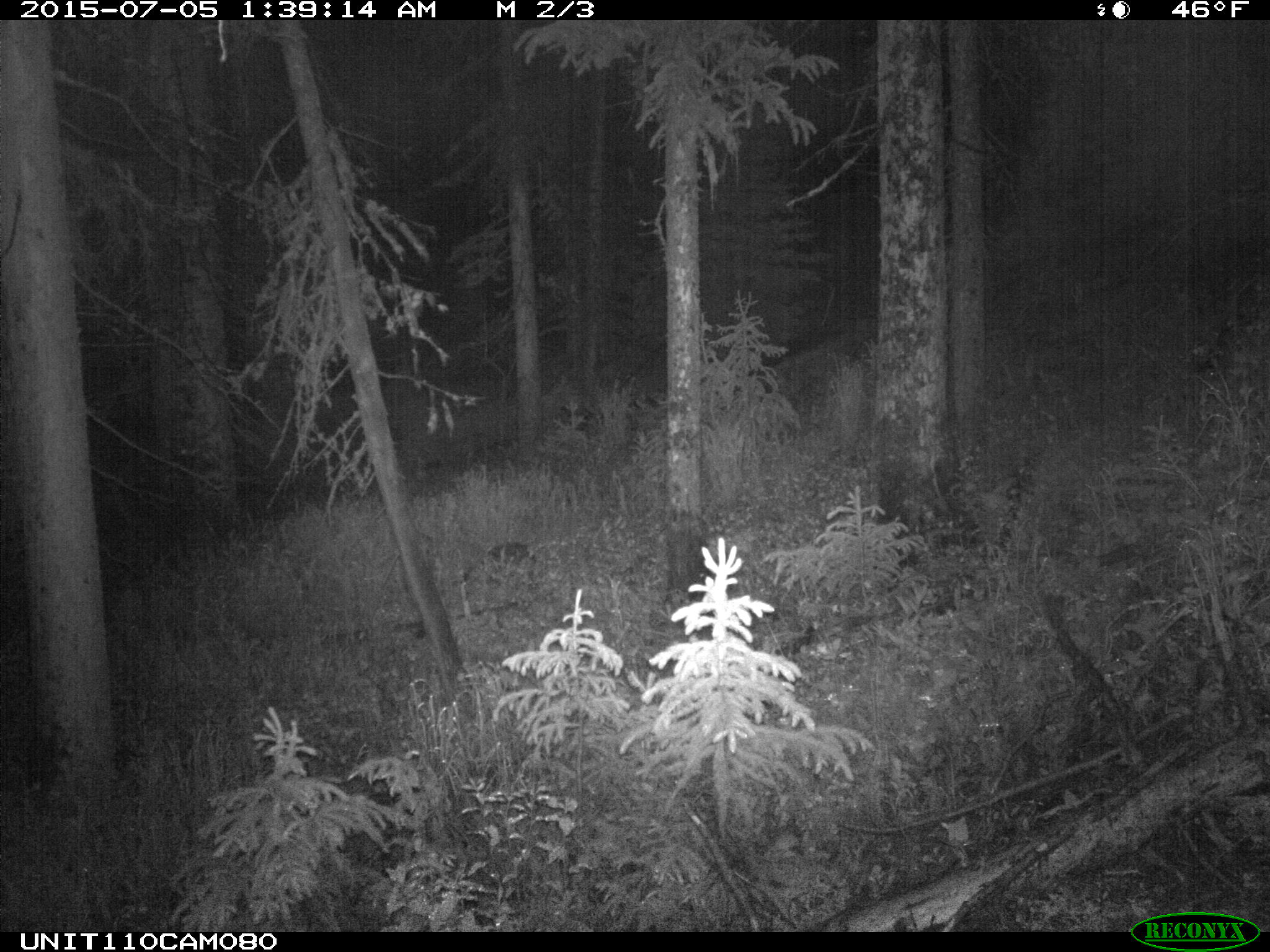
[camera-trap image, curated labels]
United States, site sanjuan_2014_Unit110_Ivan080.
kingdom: Animalia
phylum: Chordata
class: Mammalia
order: Artiodactyla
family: Cervidae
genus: Cervus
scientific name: Cervus elaphus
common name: red deer